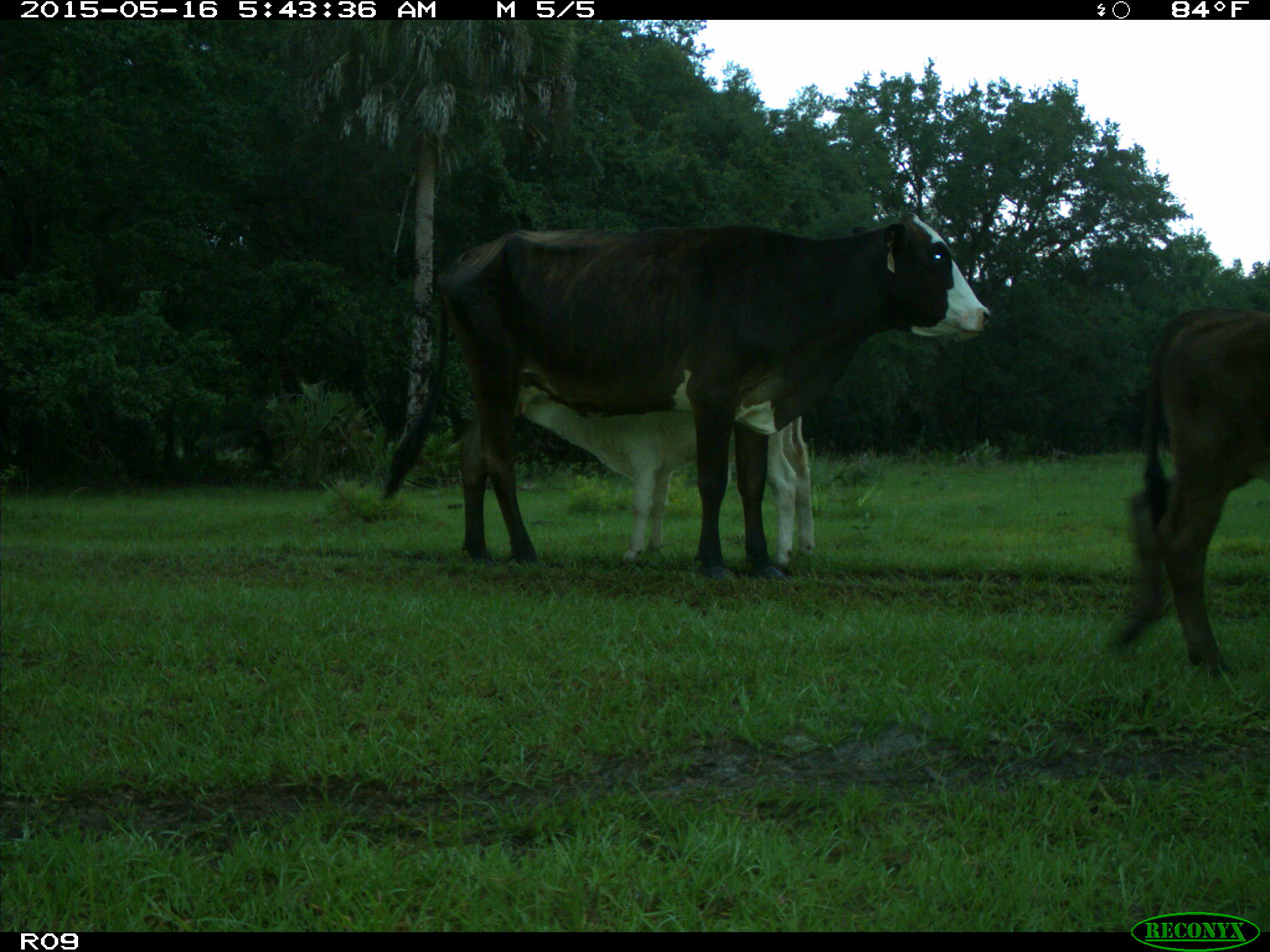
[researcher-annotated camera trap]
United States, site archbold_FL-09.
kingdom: Animalia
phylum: Chordata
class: Mammalia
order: Artiodactyla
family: Bovidae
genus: Bos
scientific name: Bos taurus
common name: domestic cow